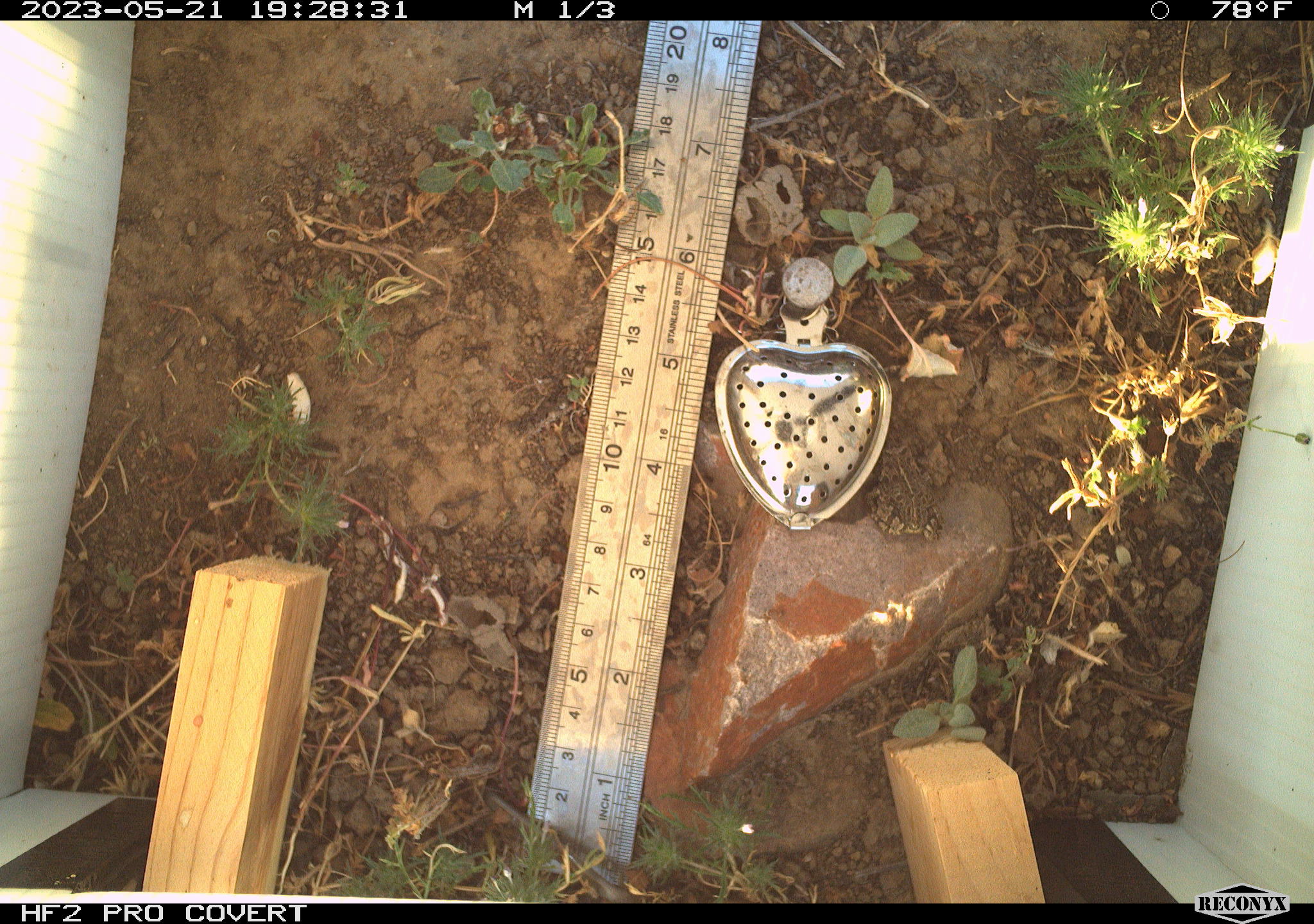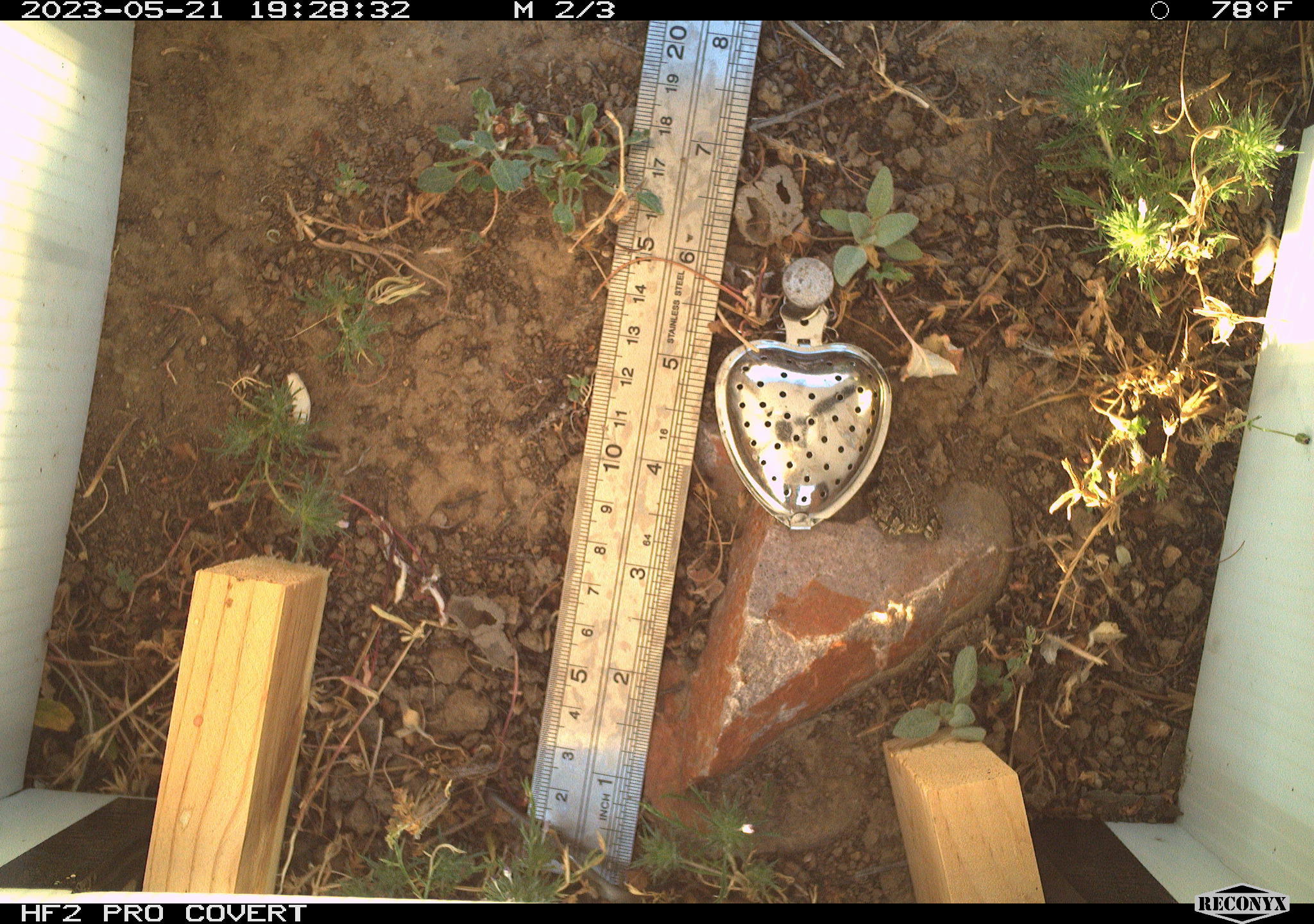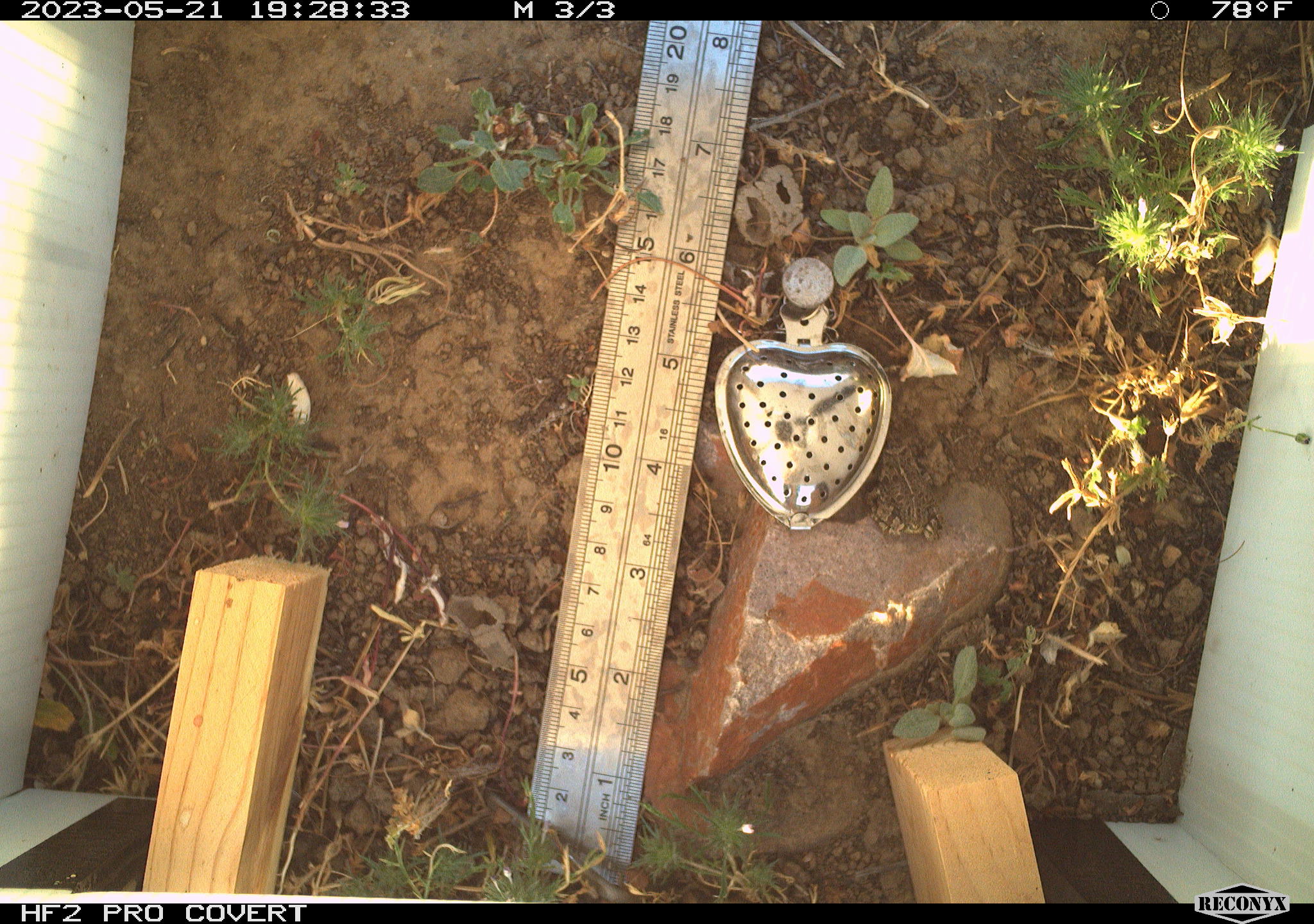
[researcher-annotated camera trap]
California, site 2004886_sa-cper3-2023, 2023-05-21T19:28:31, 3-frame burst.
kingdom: Animalia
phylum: Chordata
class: Amphibia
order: Anura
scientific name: Anura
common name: frogs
Frogs (Anura).